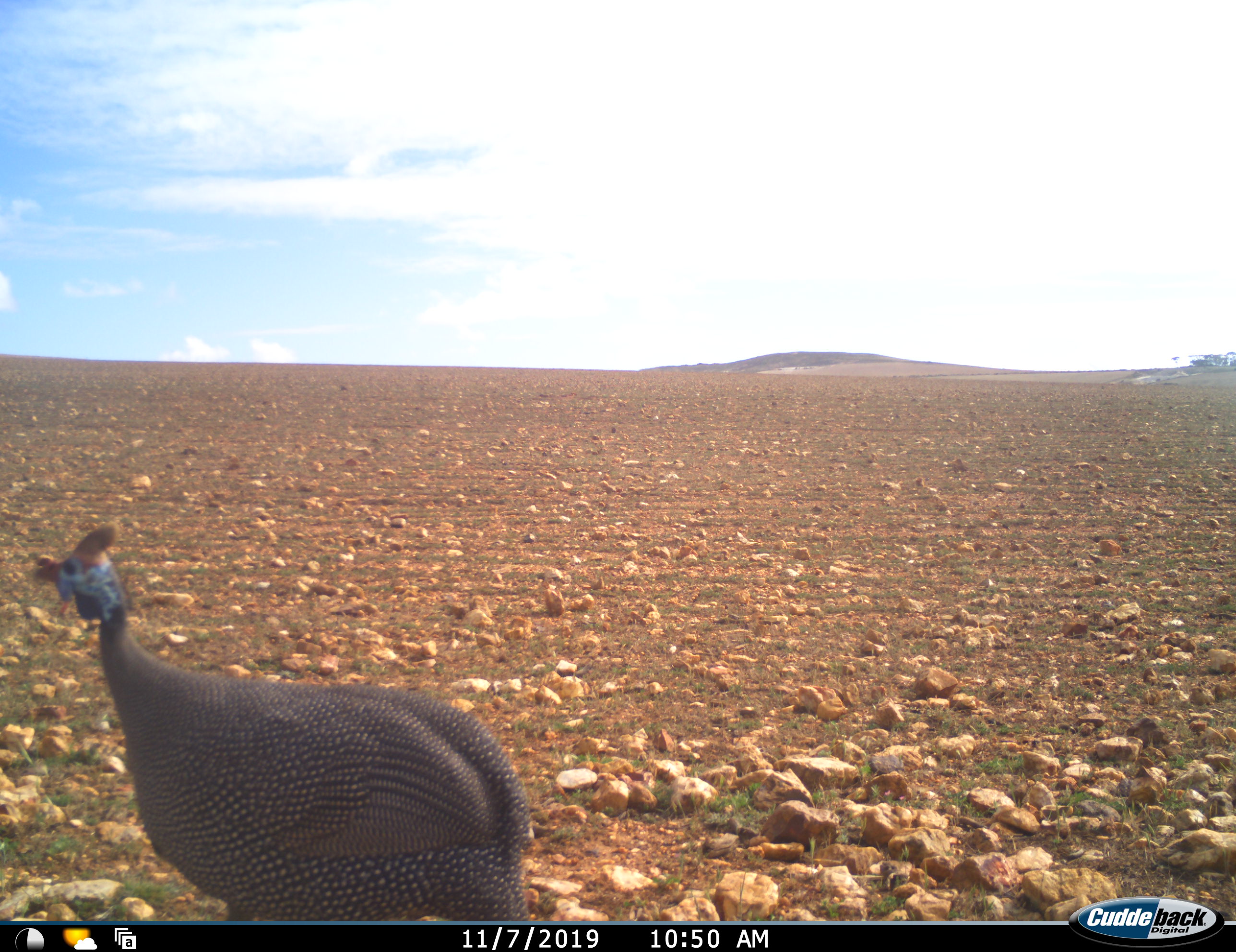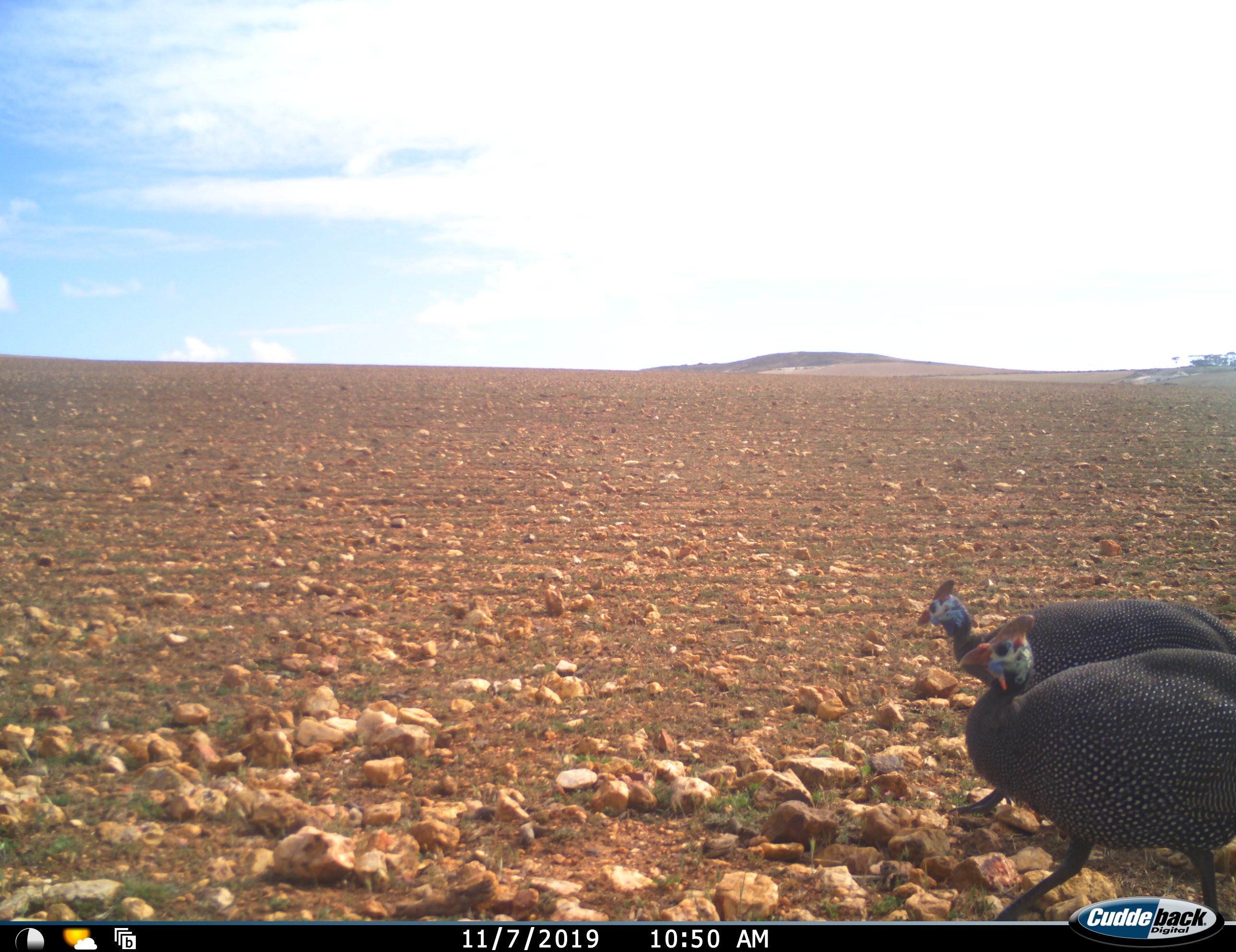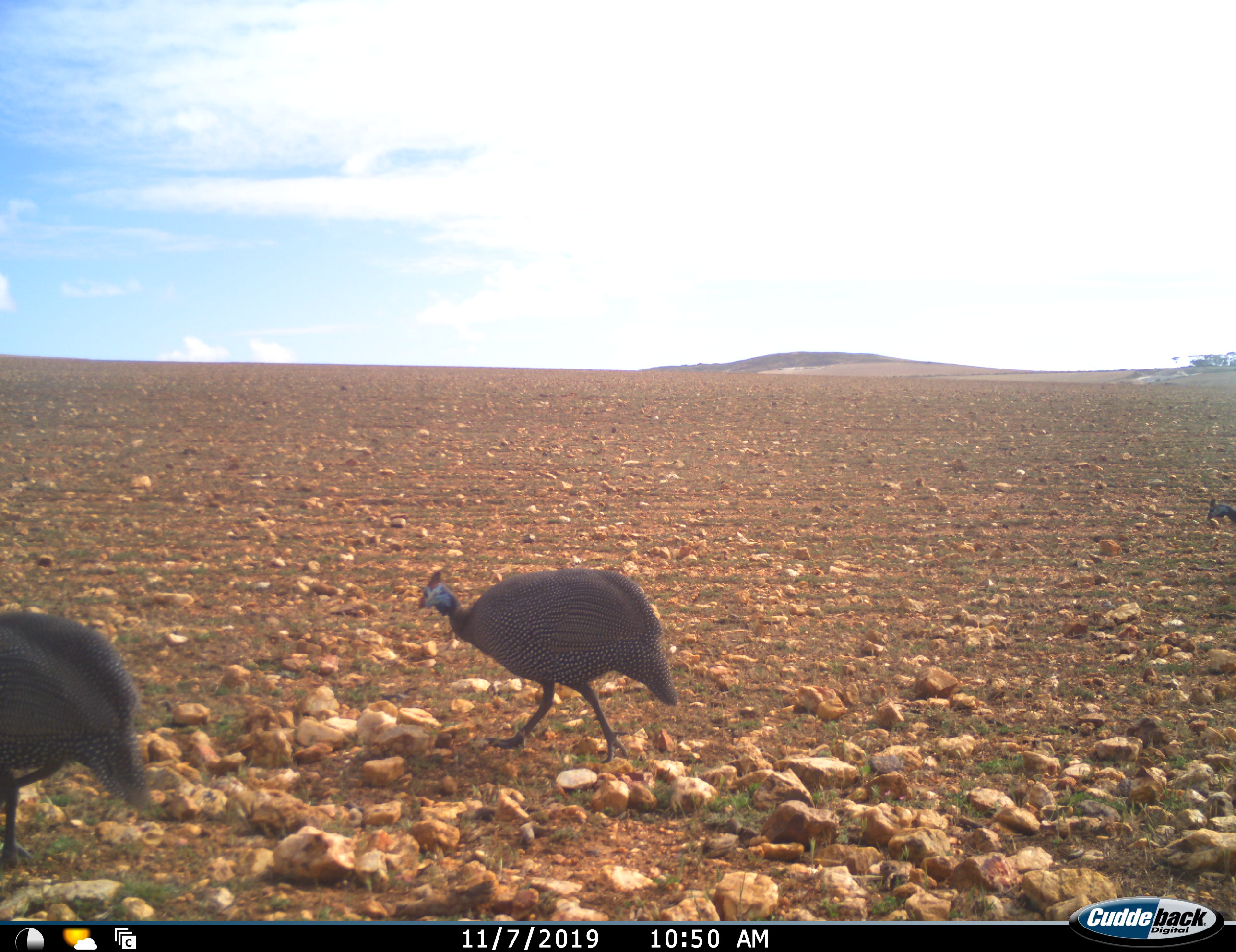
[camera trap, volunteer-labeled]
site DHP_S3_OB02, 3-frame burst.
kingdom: Animalia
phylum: Chordata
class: Aves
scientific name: Aves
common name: bird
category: birdother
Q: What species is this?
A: Birdother (bird) (Aves).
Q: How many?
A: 4.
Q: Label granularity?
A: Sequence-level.